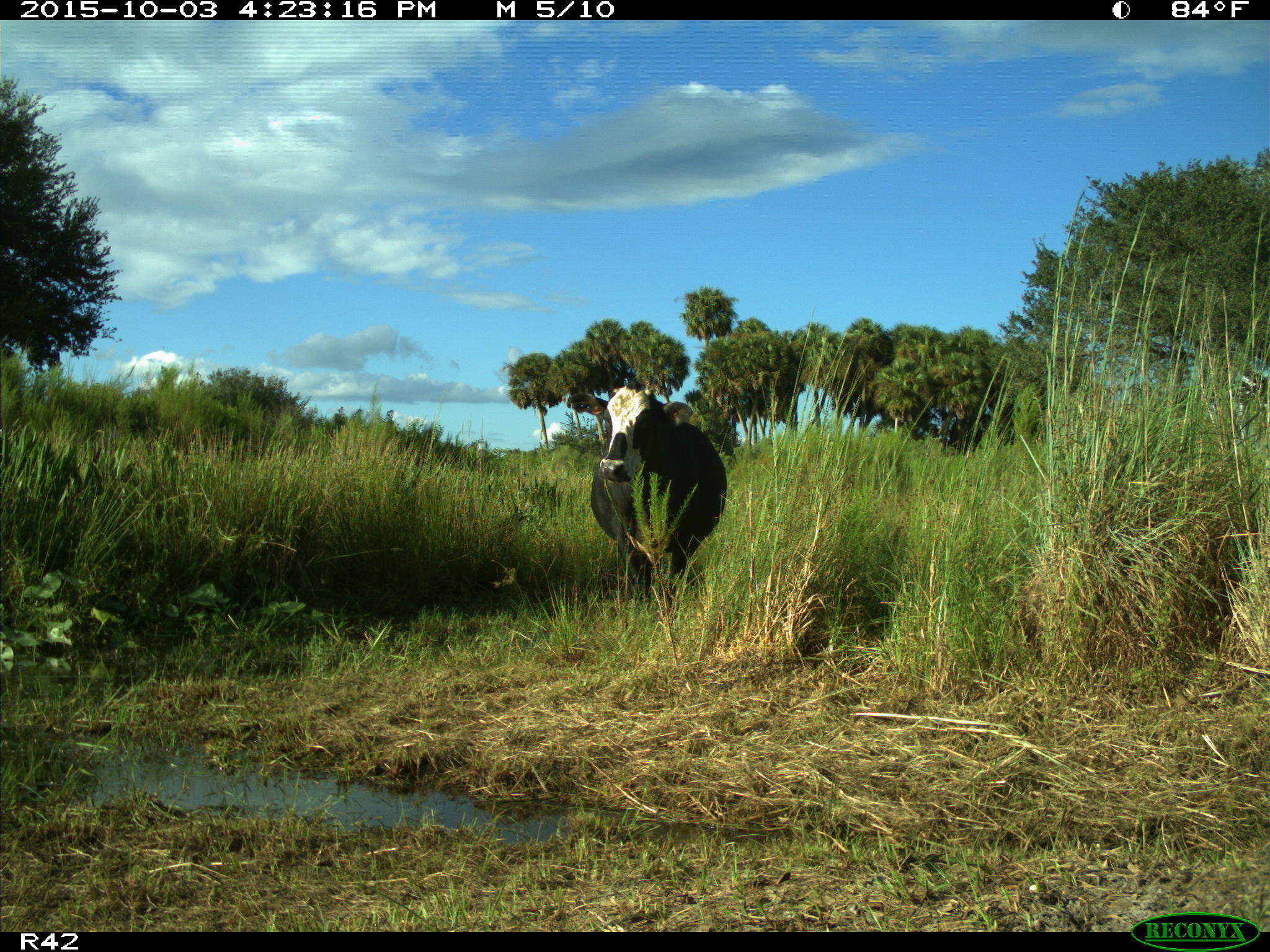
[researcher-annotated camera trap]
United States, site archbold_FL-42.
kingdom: Animalia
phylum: Chordata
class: Mammalia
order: Artiodactyla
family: Bovidae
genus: Bos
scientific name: Bos taurus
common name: domestic cow